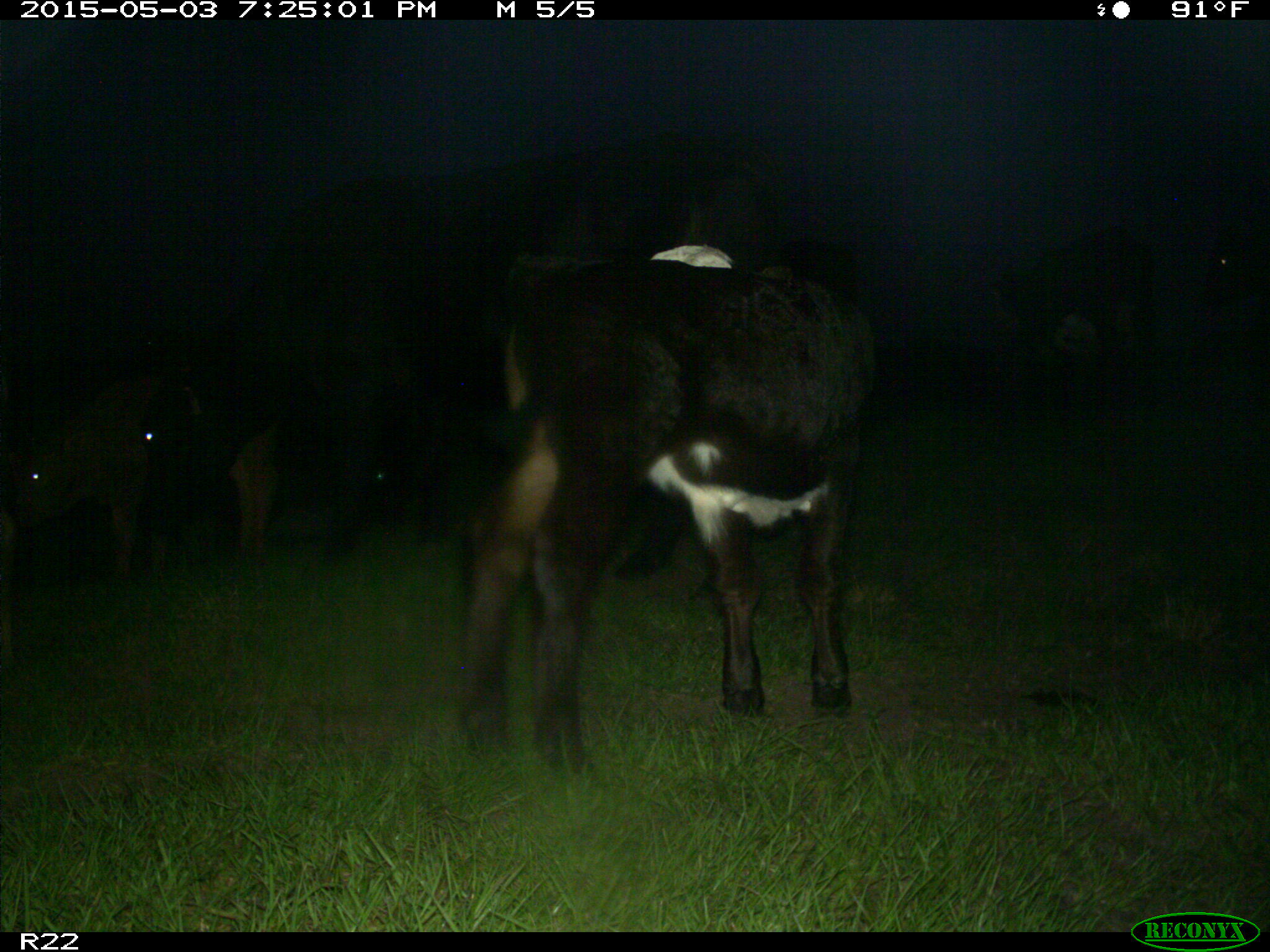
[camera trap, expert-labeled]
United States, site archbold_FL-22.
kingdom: Animalia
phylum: Chordata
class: Mammalia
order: Artiodactyla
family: Bovidae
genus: Bos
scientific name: Bos taurus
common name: domestic cow